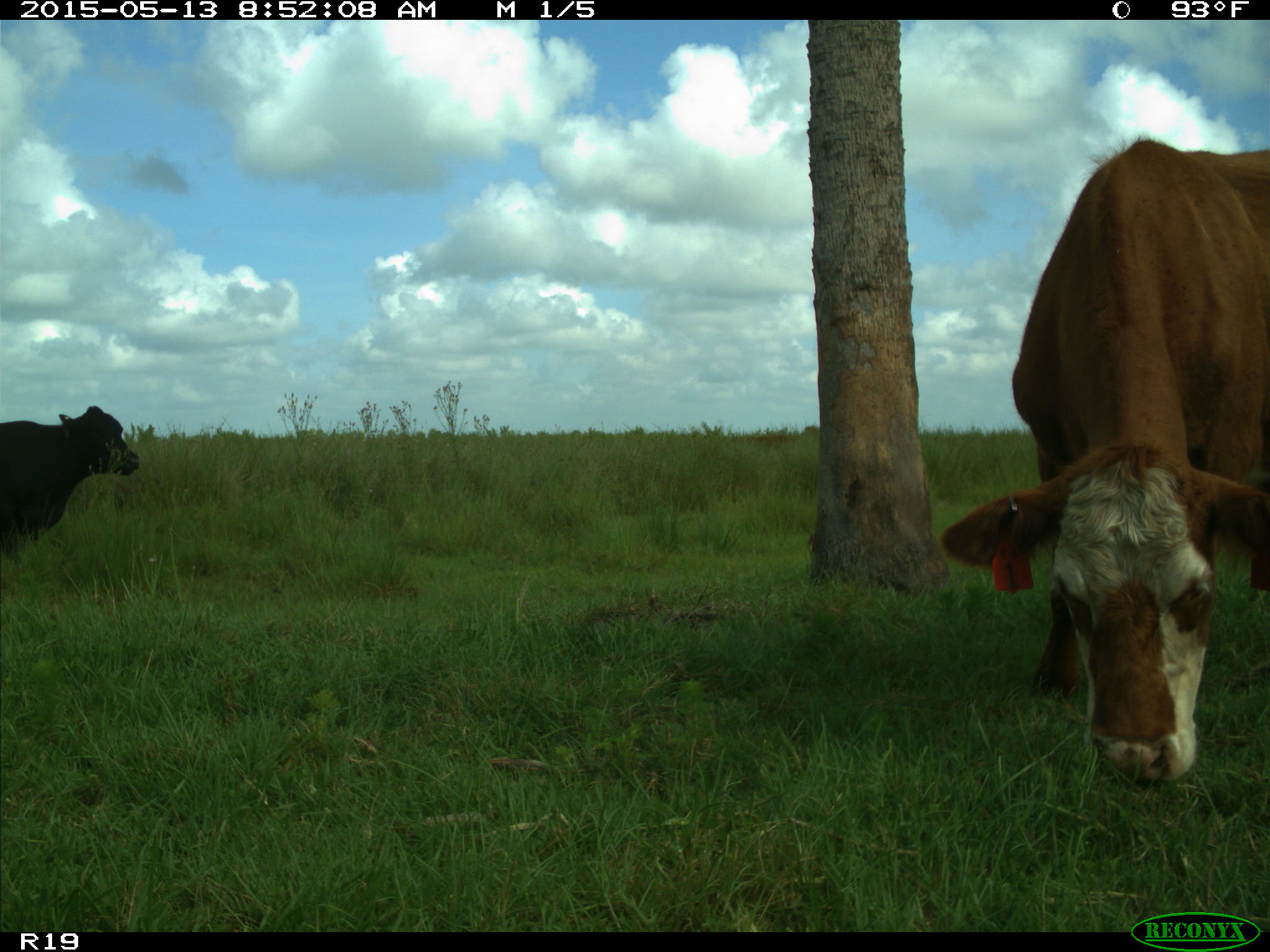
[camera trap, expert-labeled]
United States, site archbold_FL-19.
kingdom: Animalia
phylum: Chordata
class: Mammalia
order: Artiodactyla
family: Bovidae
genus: Bos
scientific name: Bos taurus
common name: domestic cow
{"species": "Bos taurus (domestic cow)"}